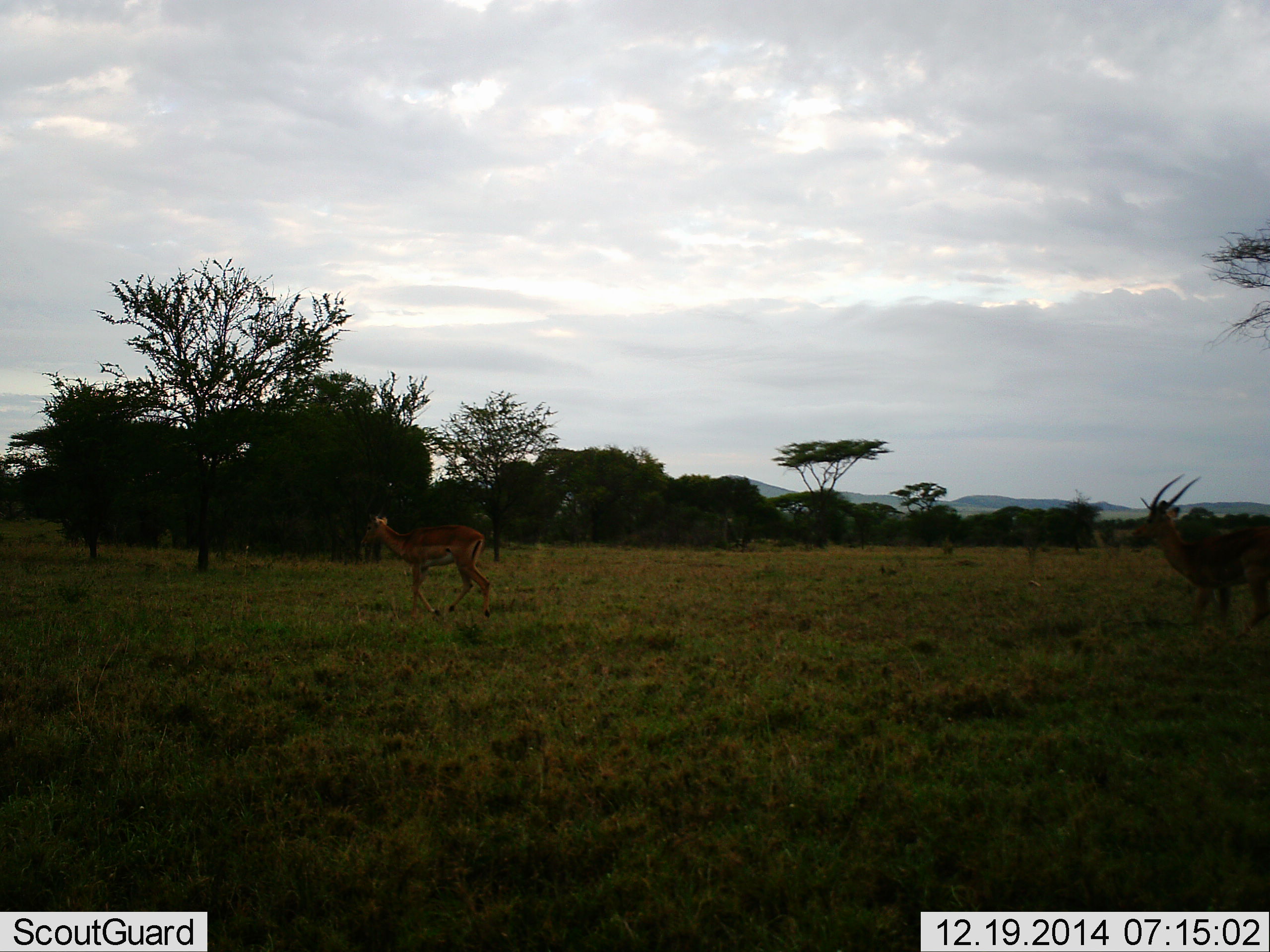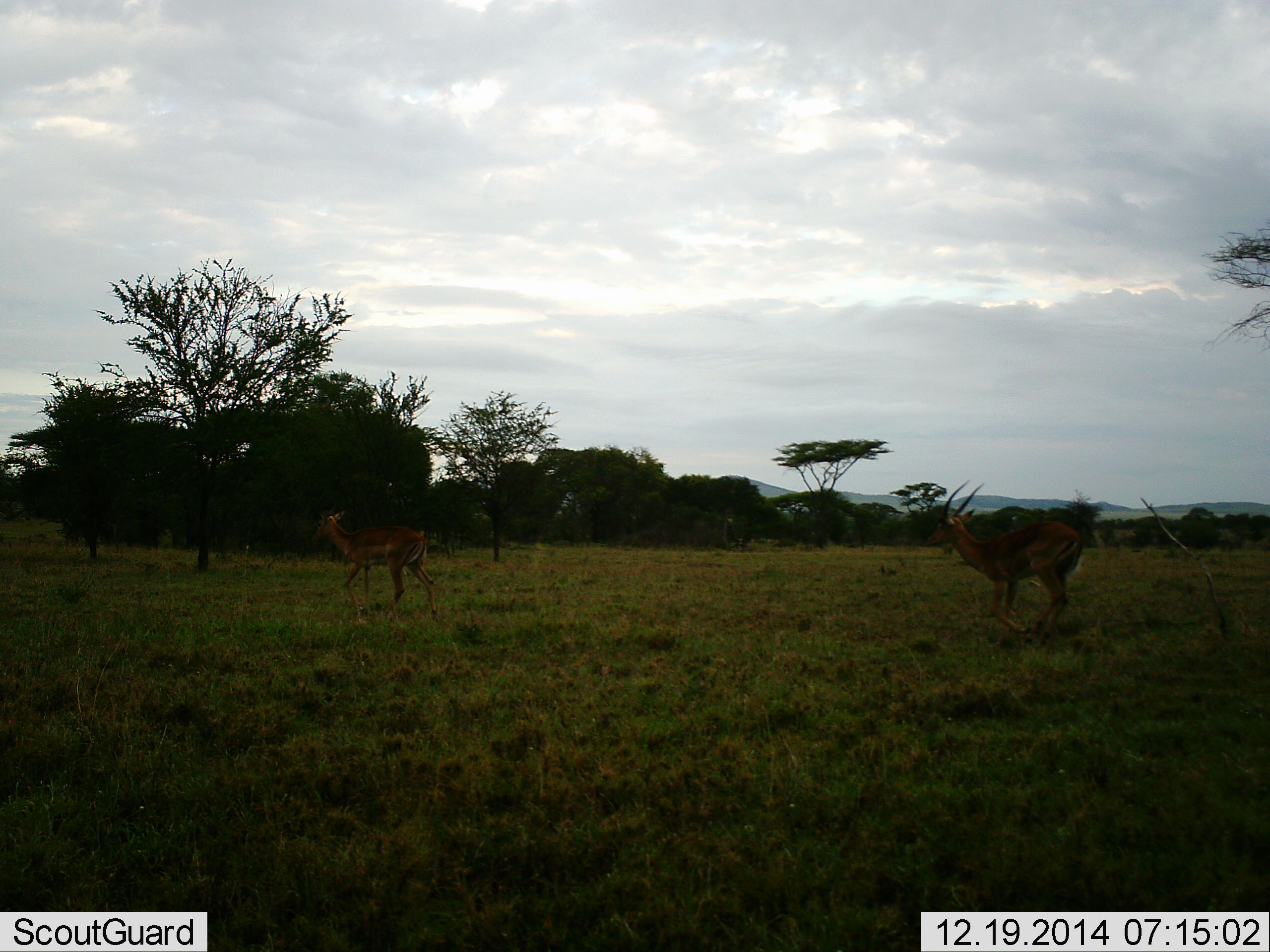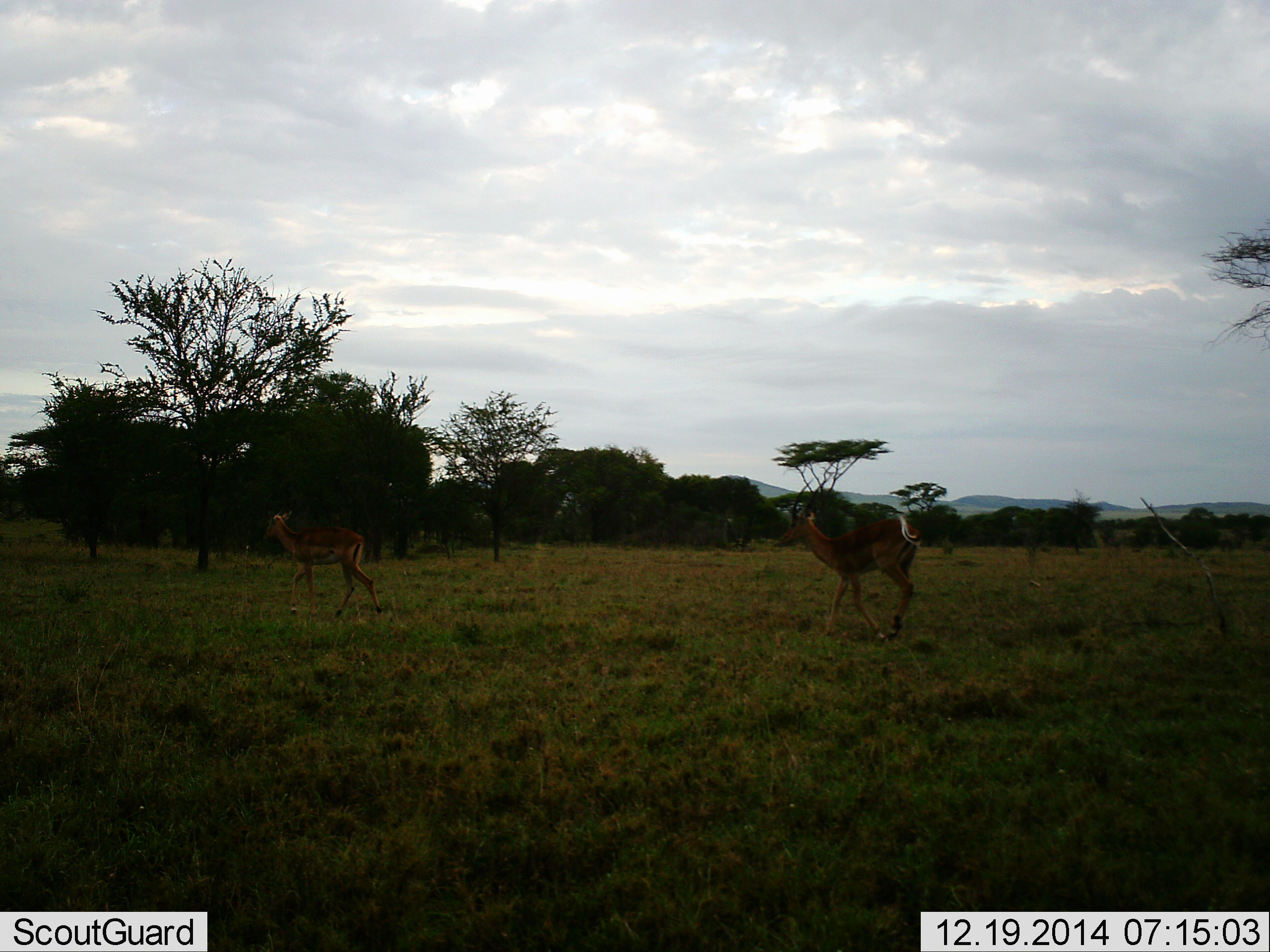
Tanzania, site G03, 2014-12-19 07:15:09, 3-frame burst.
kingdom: Animalia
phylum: Chordata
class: Mammalia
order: Artiodactyla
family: Bovidae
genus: Aepyceros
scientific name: Aepyceros melampus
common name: impala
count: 2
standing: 10%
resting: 0%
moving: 90%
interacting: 10%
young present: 0%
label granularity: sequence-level